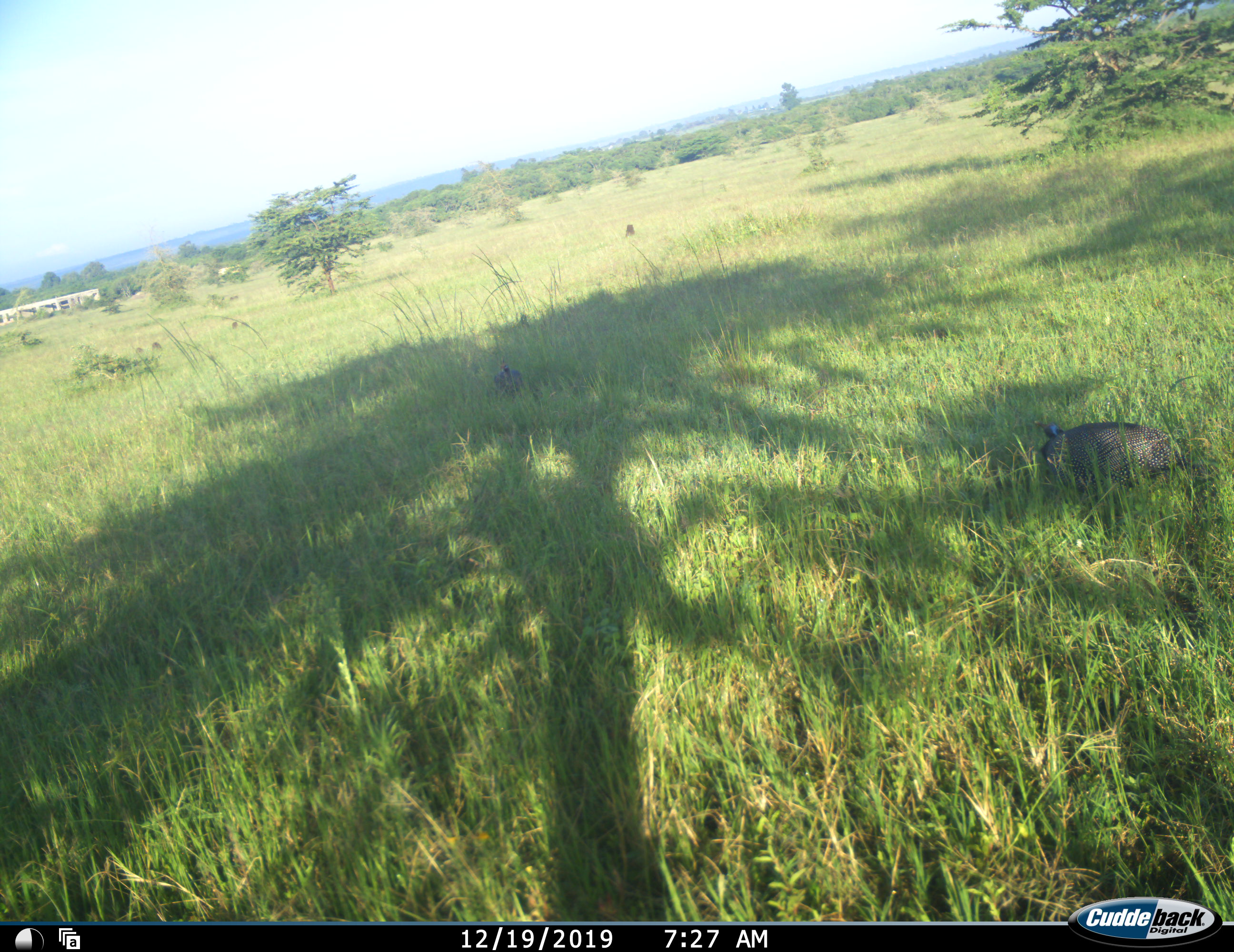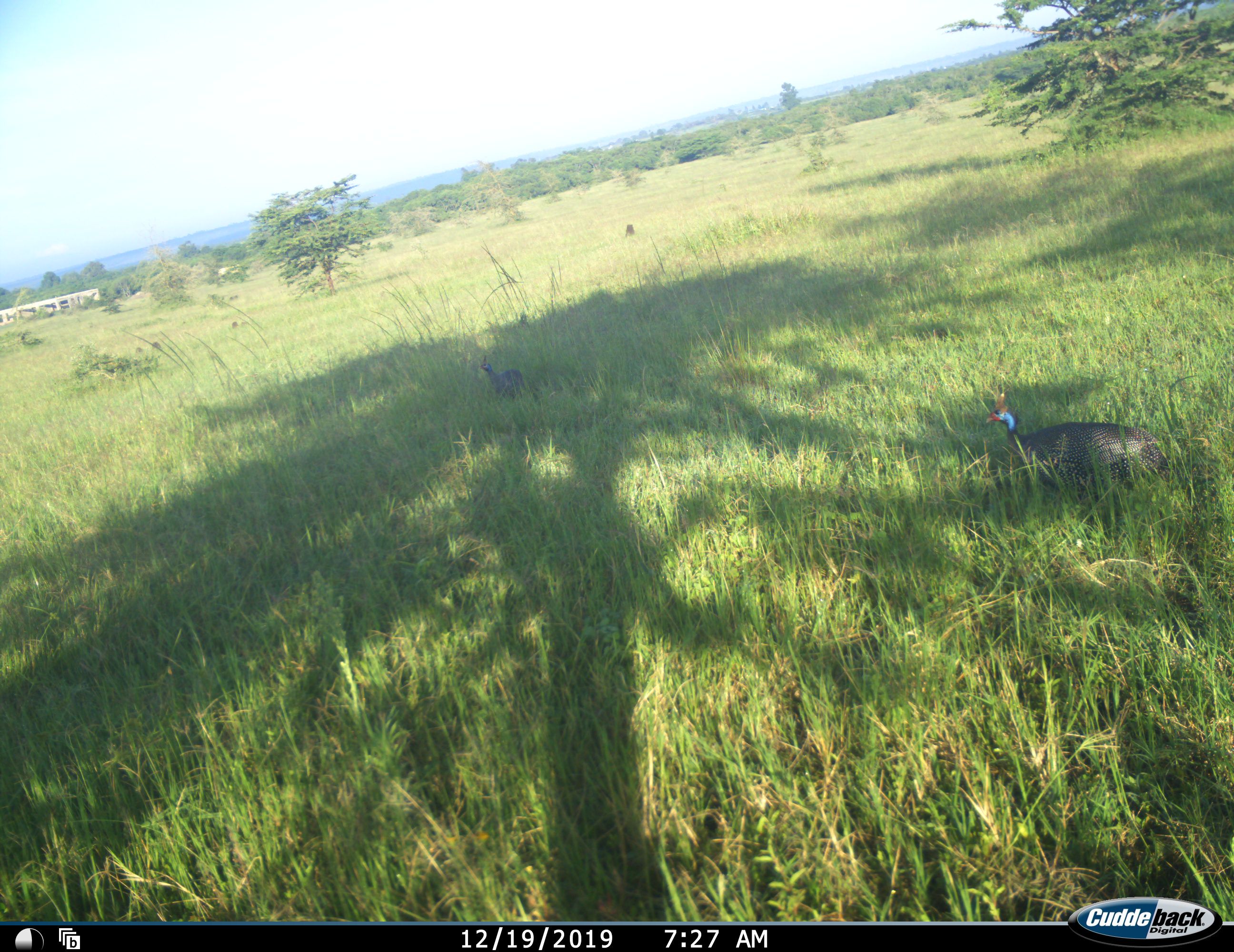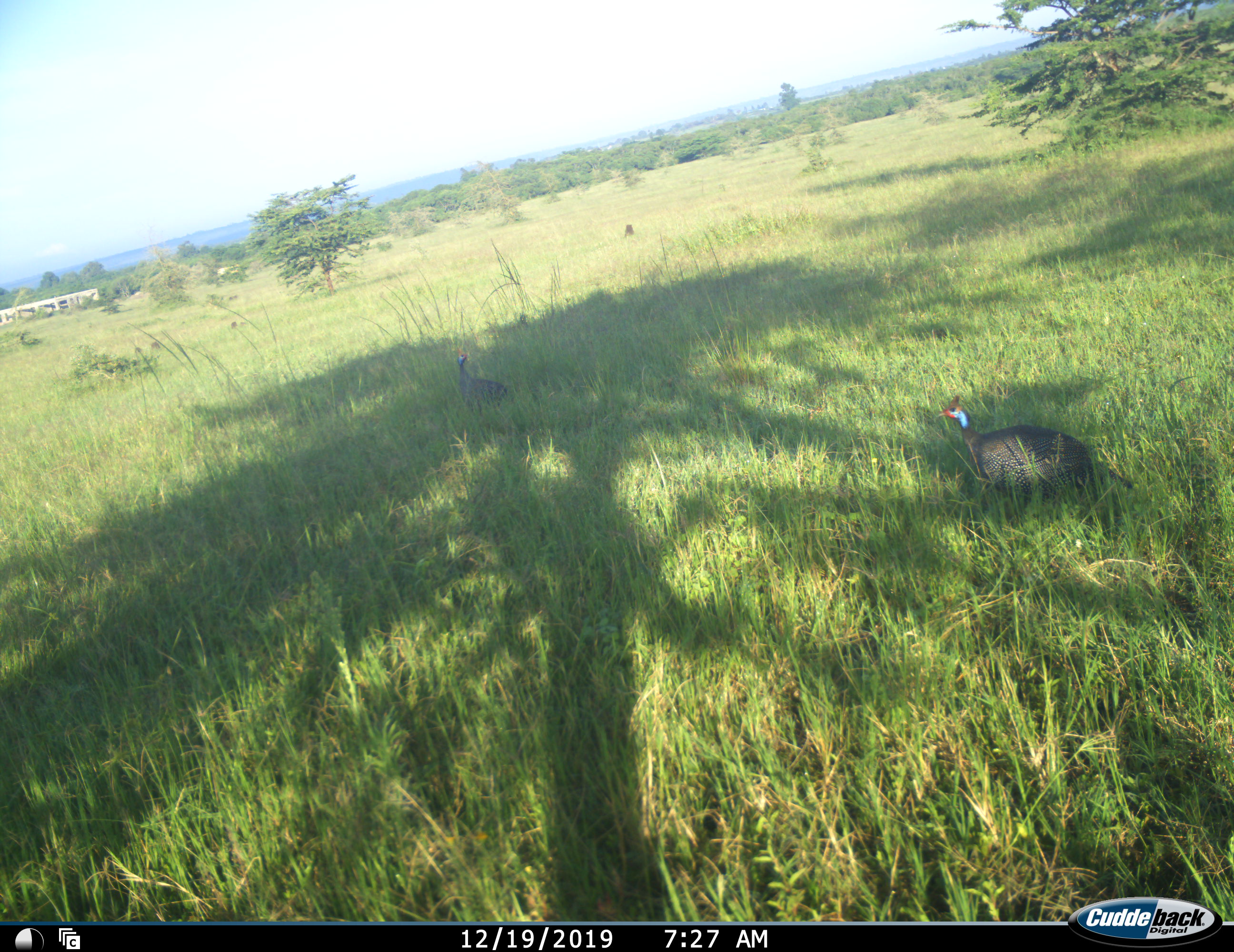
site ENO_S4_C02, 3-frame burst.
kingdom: Animalia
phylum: Chordata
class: Aves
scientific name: Aves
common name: bird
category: birdother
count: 2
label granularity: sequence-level